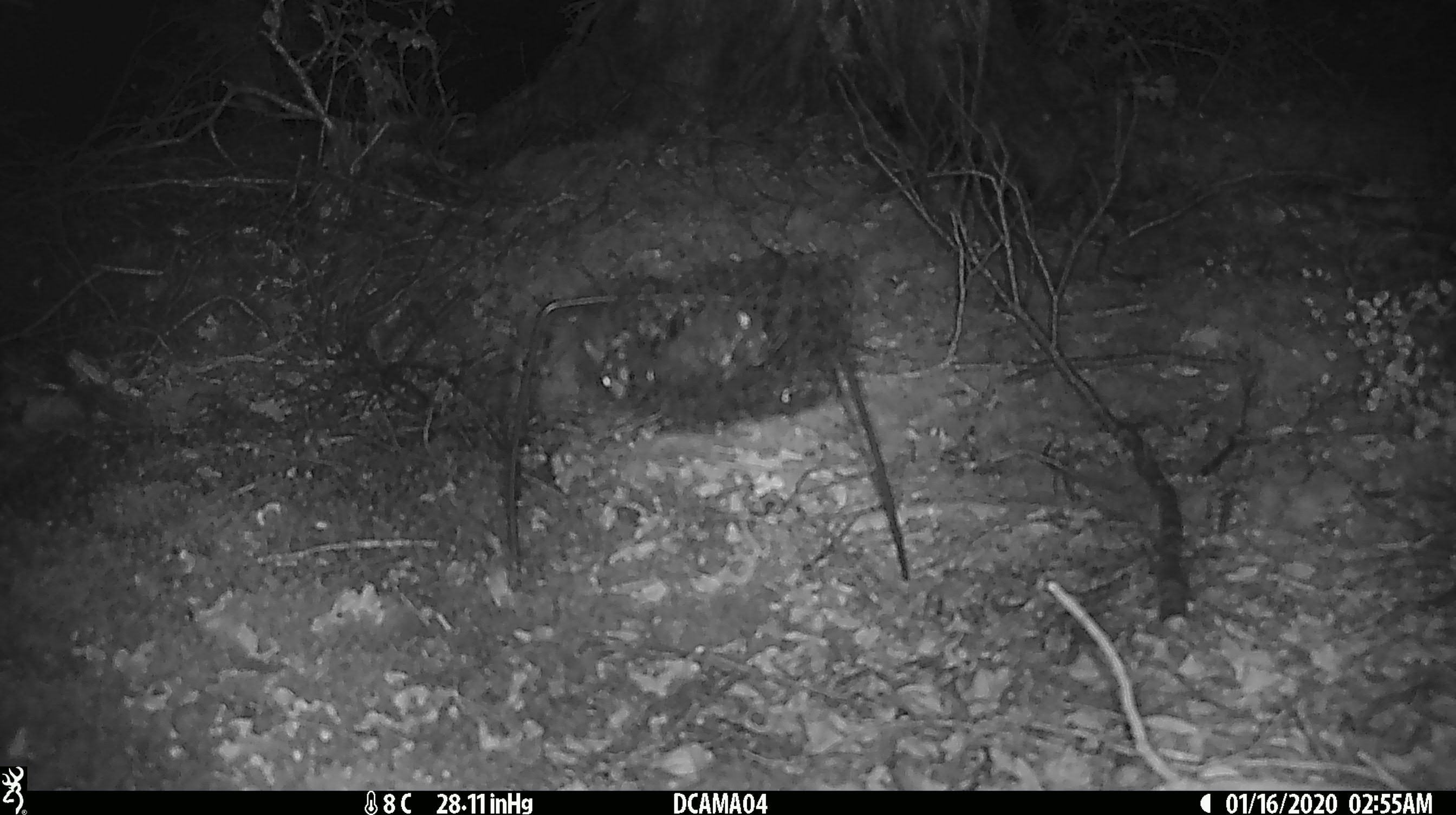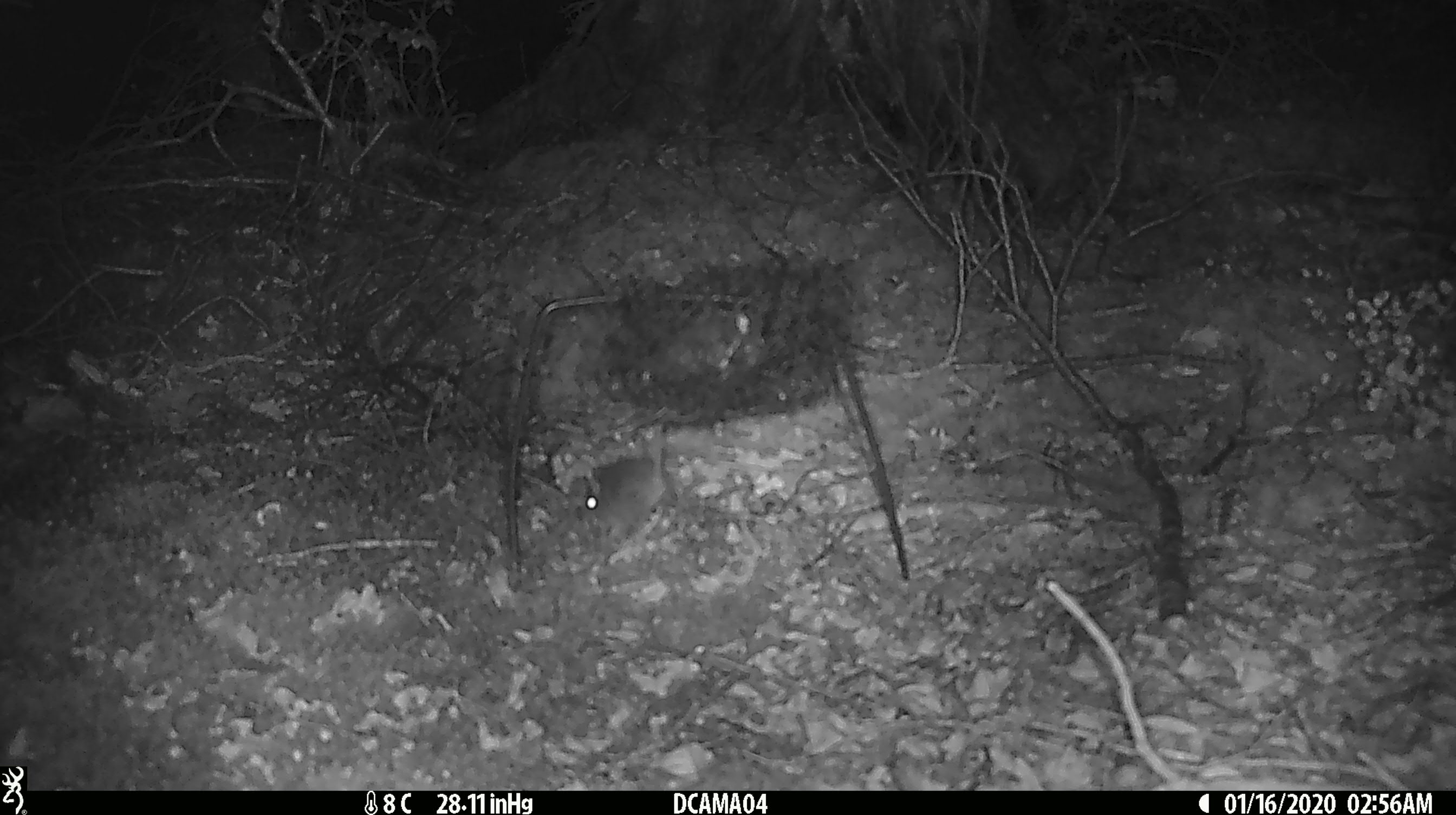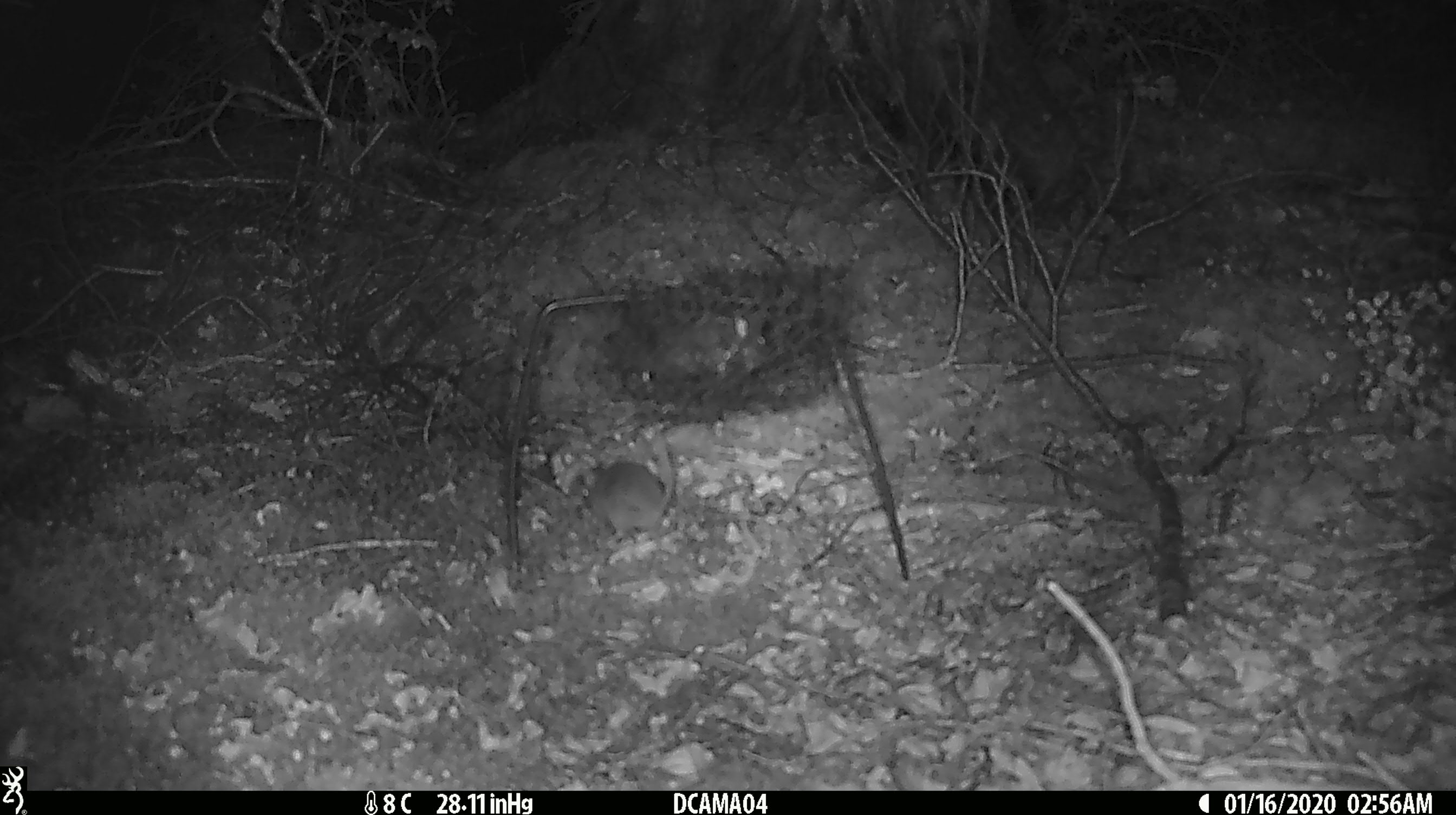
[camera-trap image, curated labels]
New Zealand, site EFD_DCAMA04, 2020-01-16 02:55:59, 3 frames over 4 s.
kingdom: Animalia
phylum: Chordata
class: Mammalia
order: Rodentia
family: Muridae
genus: Mus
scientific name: Mus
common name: mouse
Mouse (Mus).